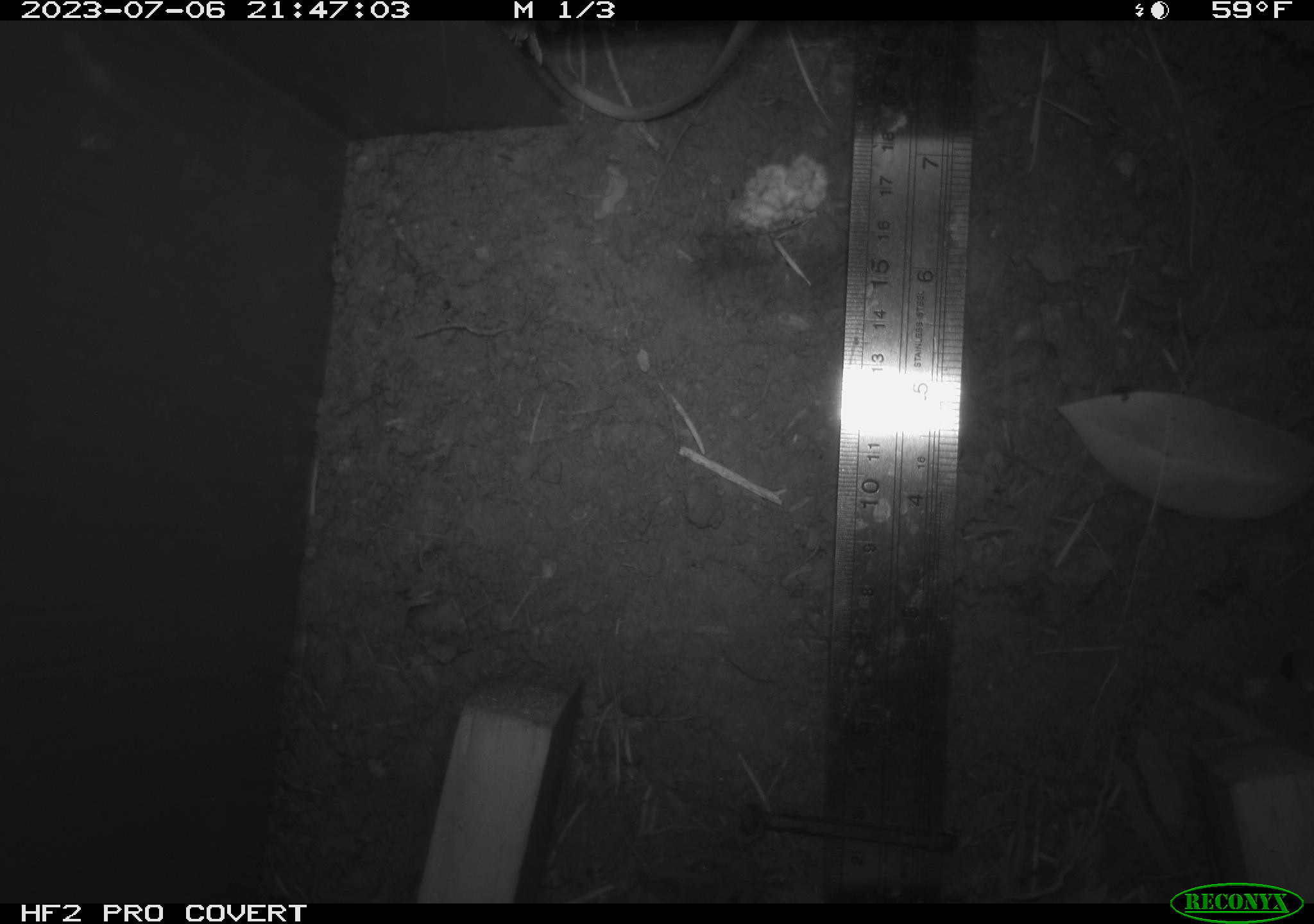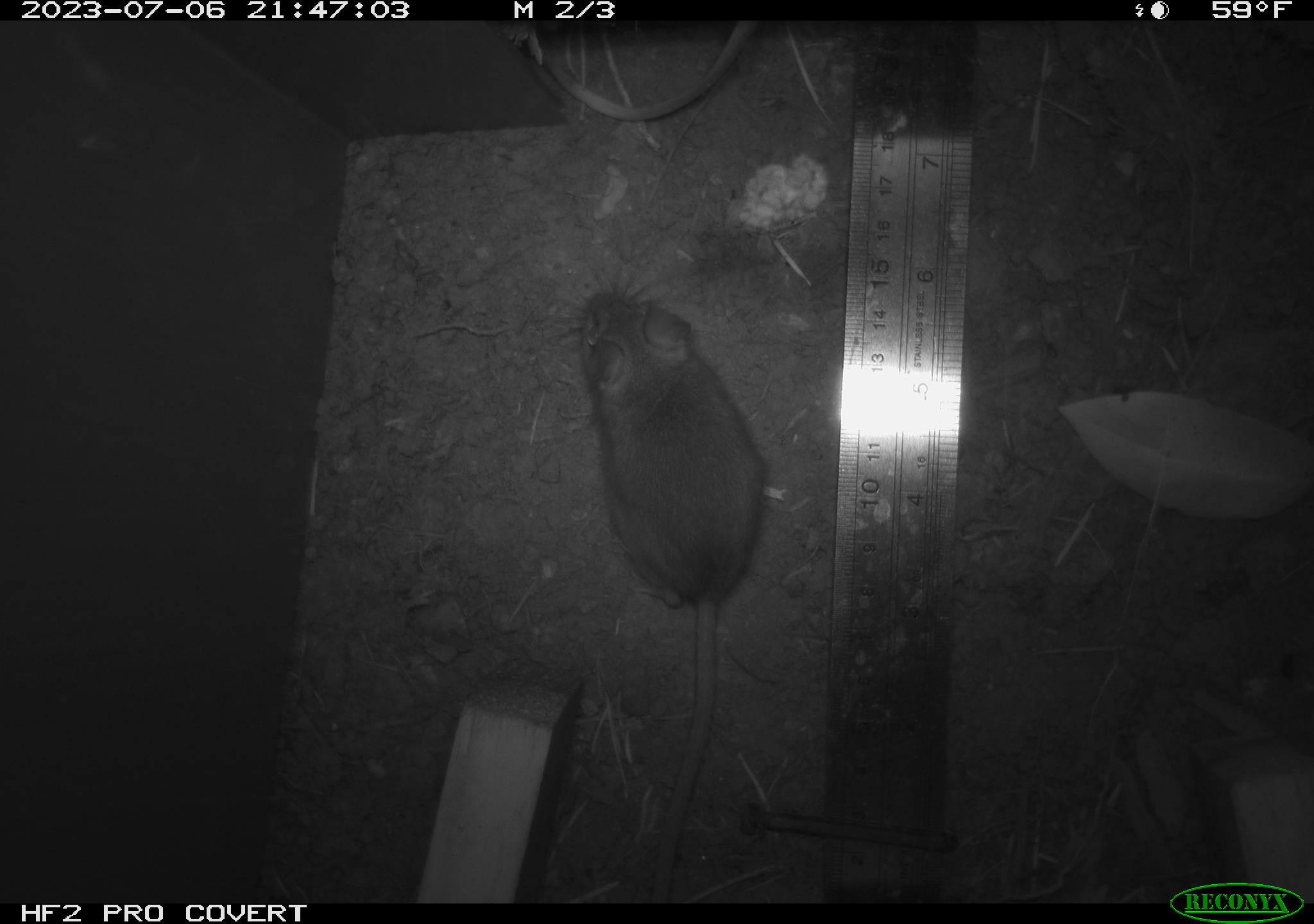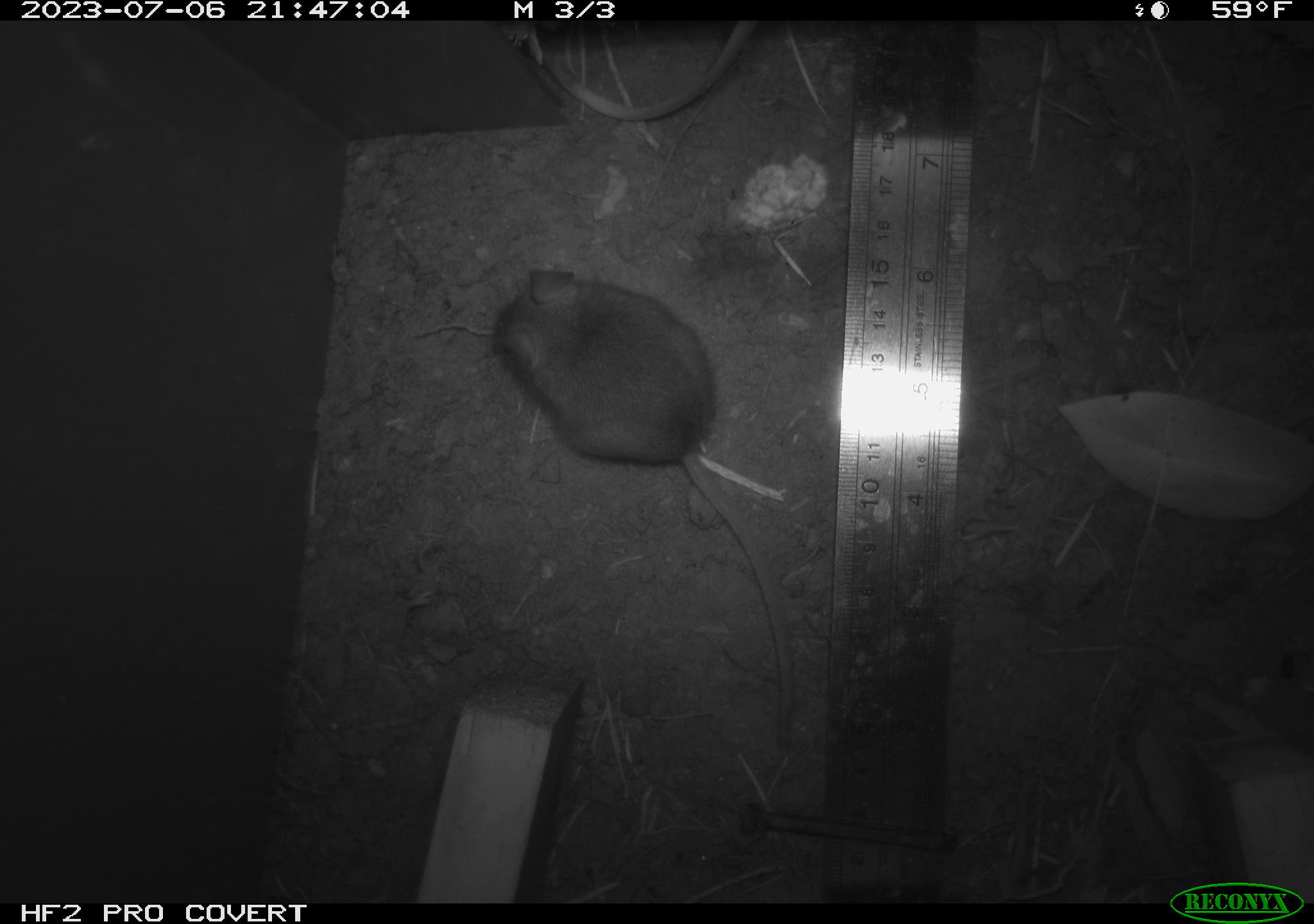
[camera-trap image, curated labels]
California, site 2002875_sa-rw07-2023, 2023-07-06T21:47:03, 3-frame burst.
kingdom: Animalia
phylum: Chordata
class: Mammalia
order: Rodentia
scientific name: Rodentia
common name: mouse species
Mouse species (Rodentia).